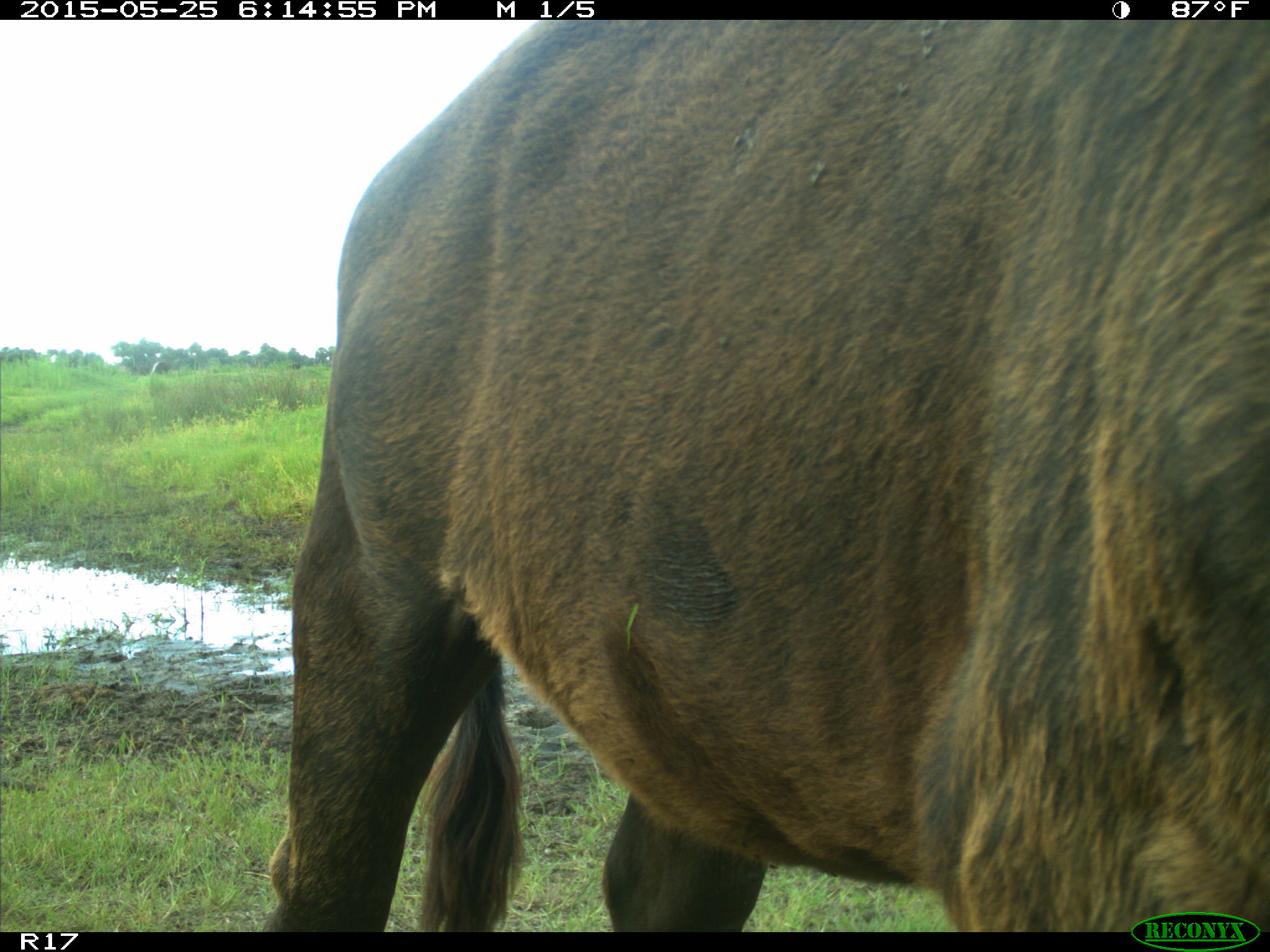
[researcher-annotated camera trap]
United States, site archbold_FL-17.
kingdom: Animalia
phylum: Chordata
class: Mammalia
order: Artiodactyla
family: Bovidae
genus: Bos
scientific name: Bos taurus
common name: domestic cow